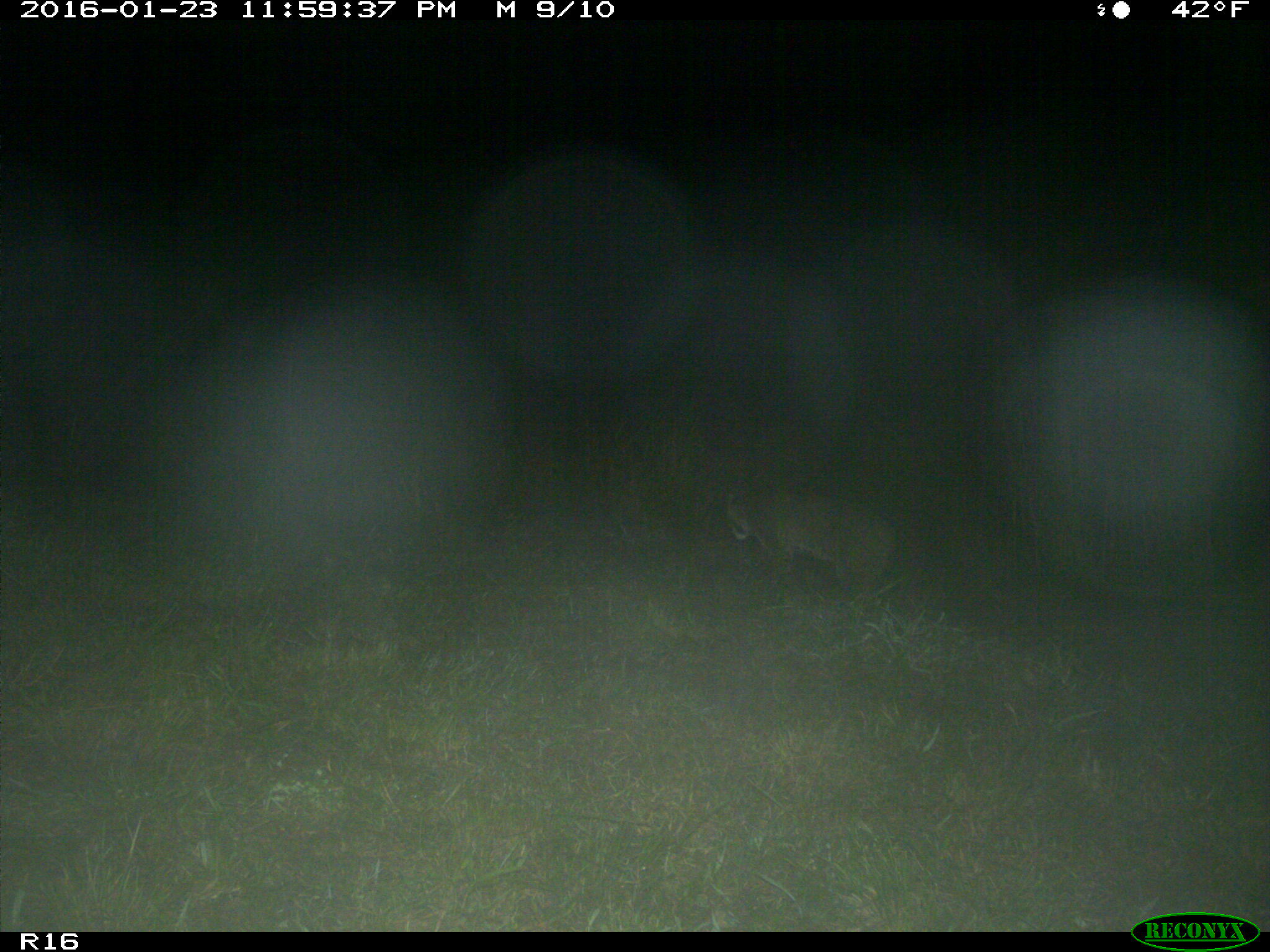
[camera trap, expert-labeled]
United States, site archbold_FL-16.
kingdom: Animalia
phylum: Chordata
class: Mammalia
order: Carnivora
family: Felidae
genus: Lynx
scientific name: Lynx rufus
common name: bobcat